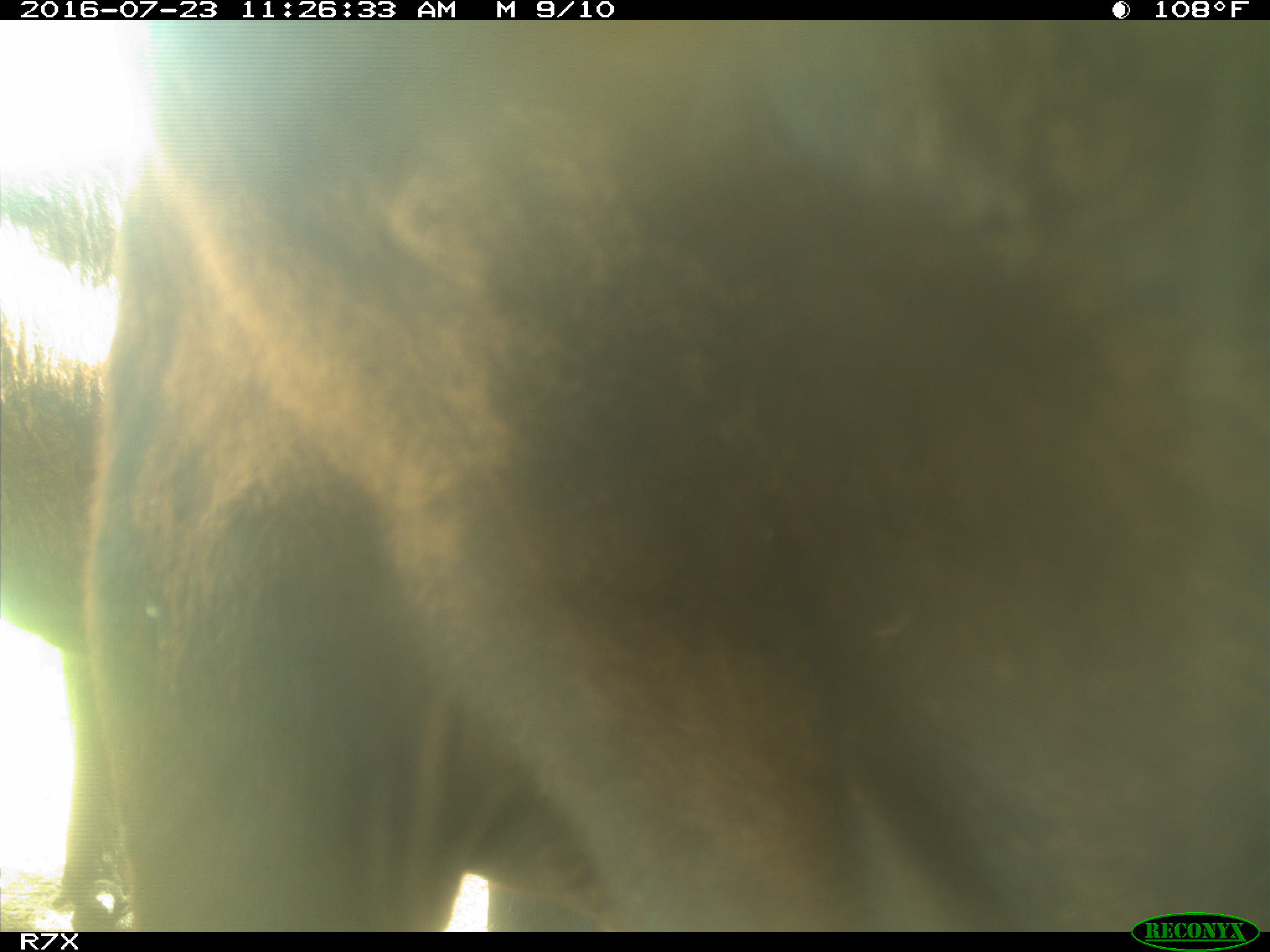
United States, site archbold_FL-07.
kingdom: Animalia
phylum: Chordata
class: Mammalia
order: Artiodactyla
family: Bovidae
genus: Bos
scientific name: Bos taurus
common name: domestic cow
Bos taurus (domestic cow).